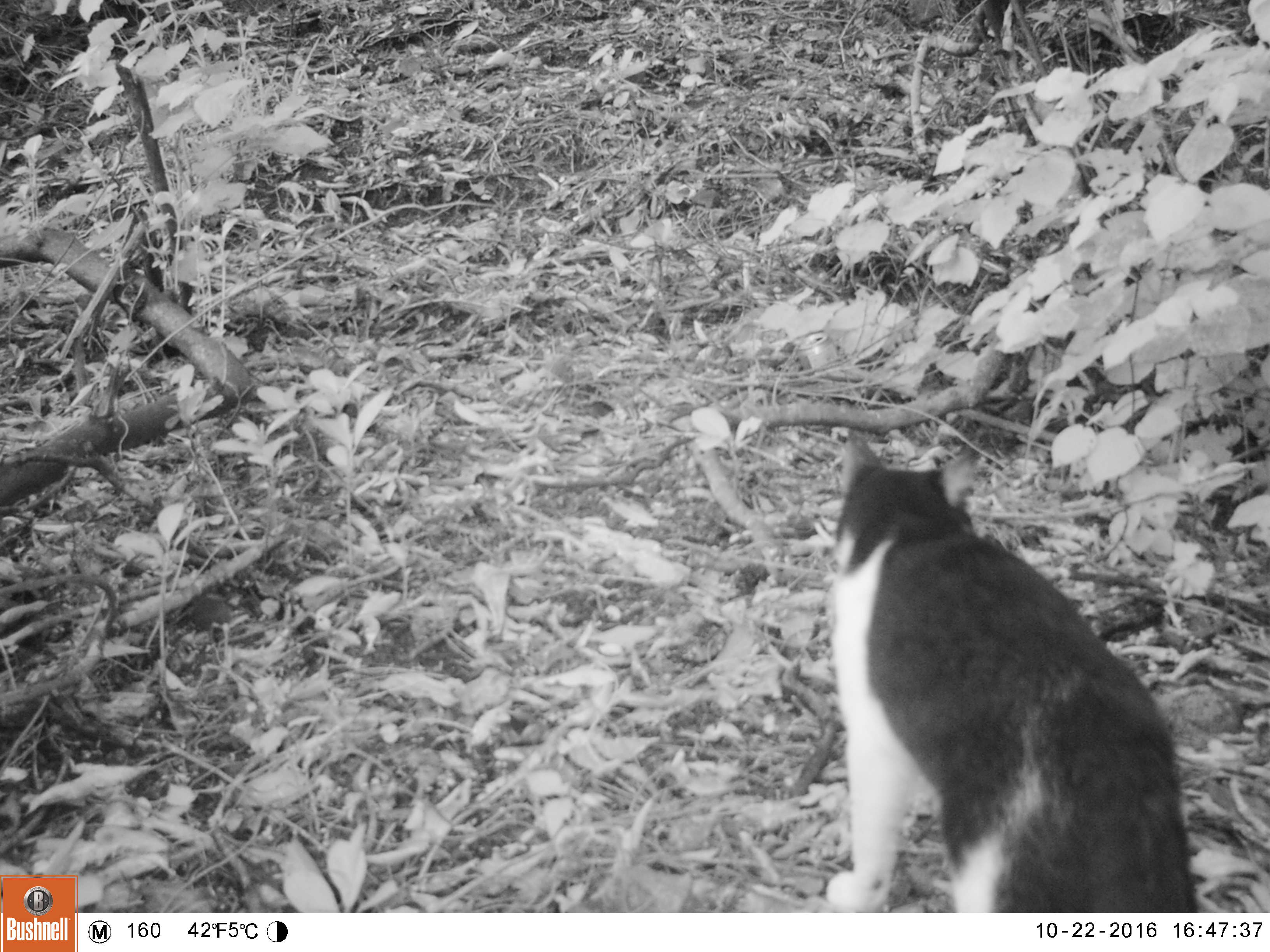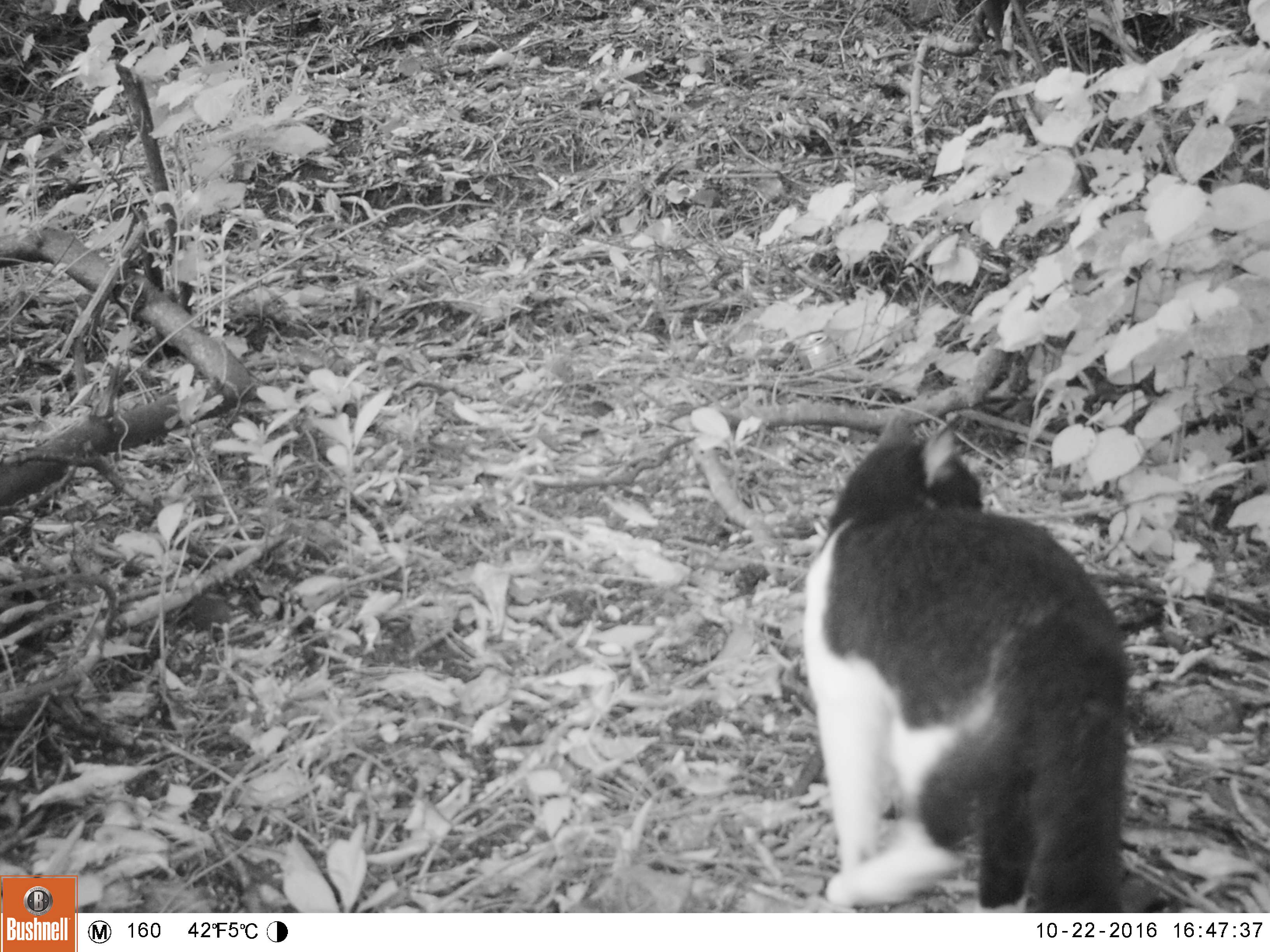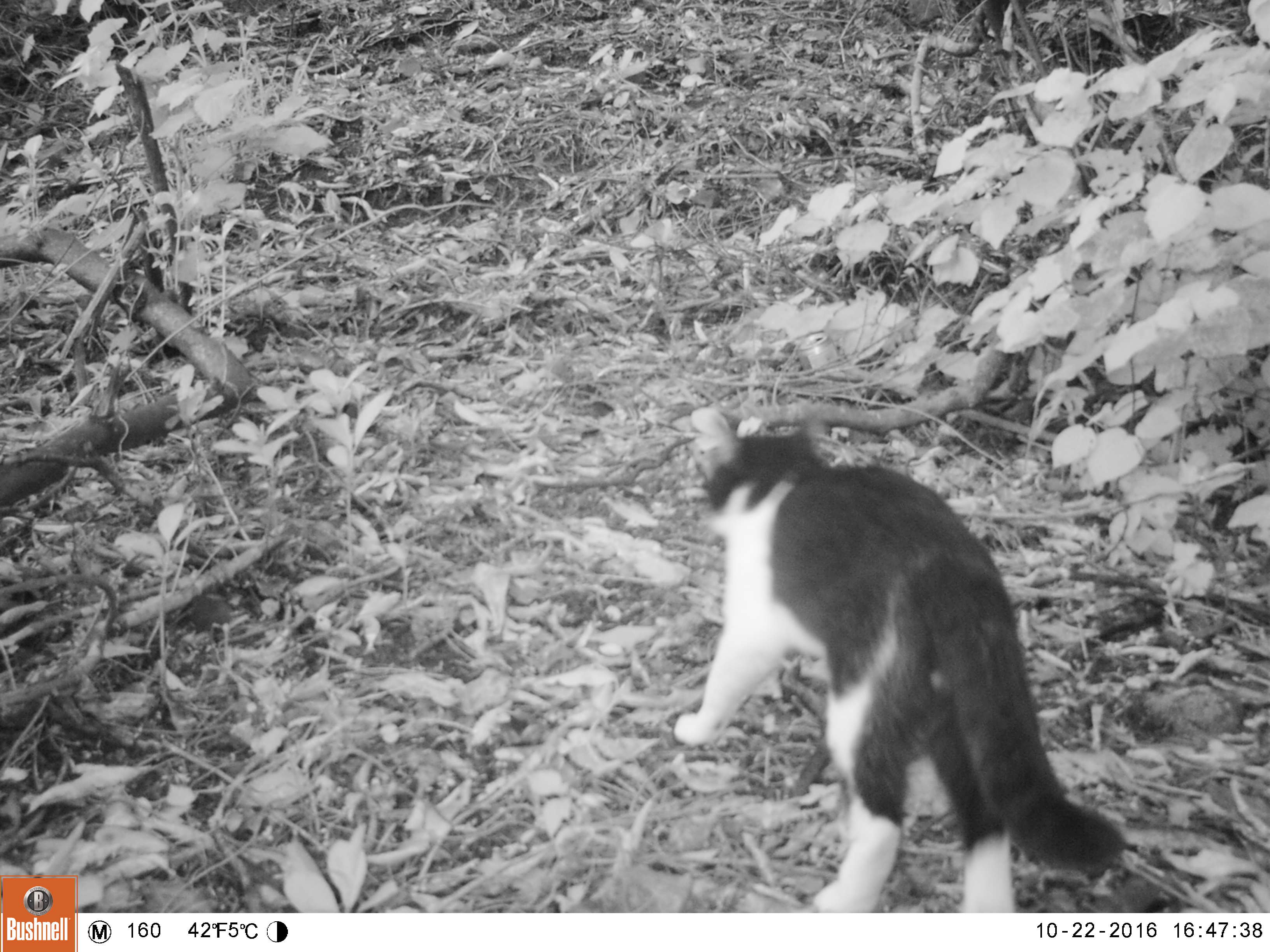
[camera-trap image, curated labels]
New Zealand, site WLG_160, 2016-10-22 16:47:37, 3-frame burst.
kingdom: Animalia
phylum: Chordata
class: Mammalia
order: Carnivora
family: Felidae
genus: Felis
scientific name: Felis catus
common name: domestic cat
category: cat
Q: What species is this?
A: Cat (domestic cat) (Felis catus).